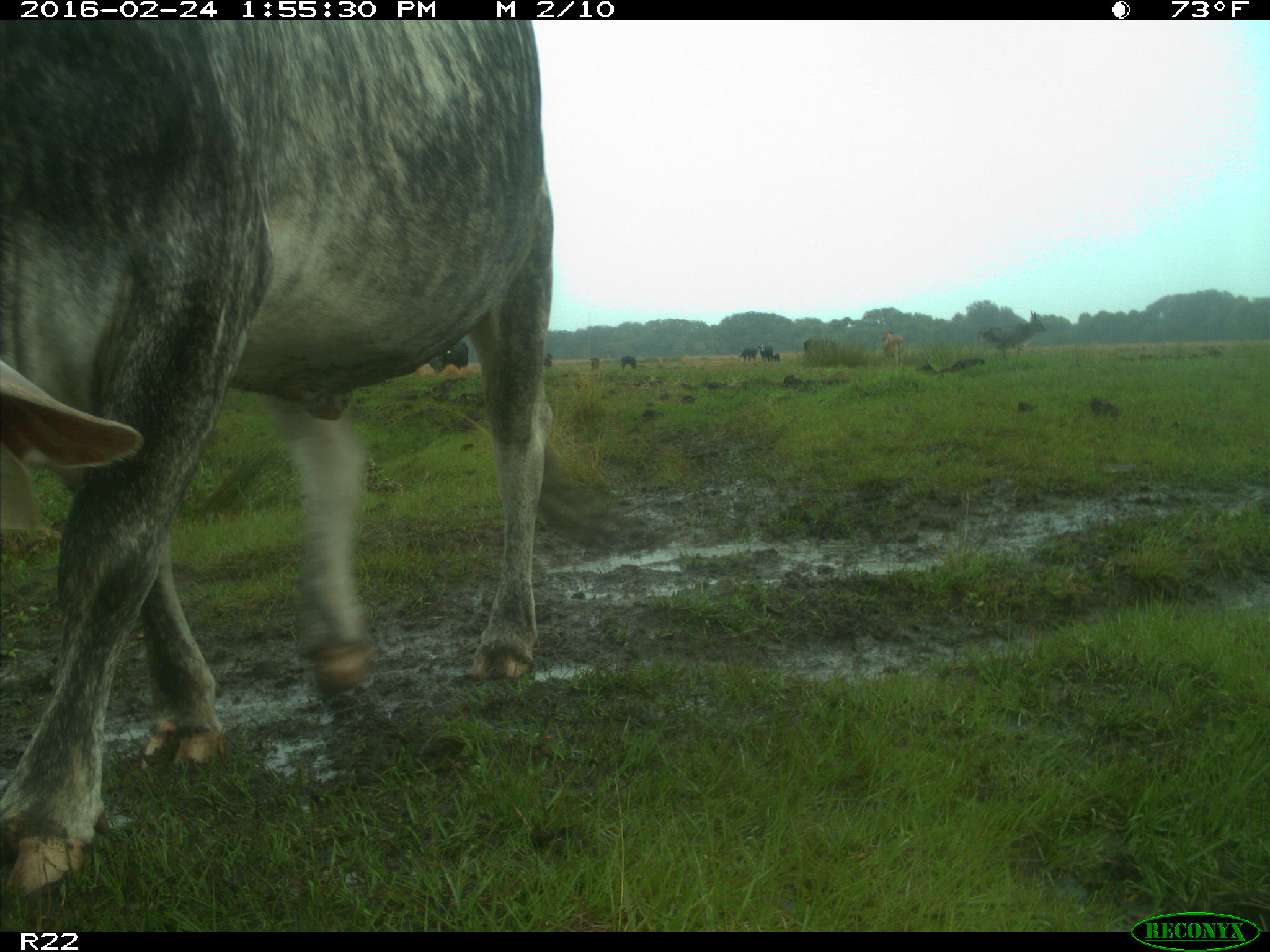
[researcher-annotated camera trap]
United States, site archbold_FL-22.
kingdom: Animalia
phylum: Chordata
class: Mammalia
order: Artiodactyla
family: Bovidae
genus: Bos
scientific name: Bos taurus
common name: domestic cow